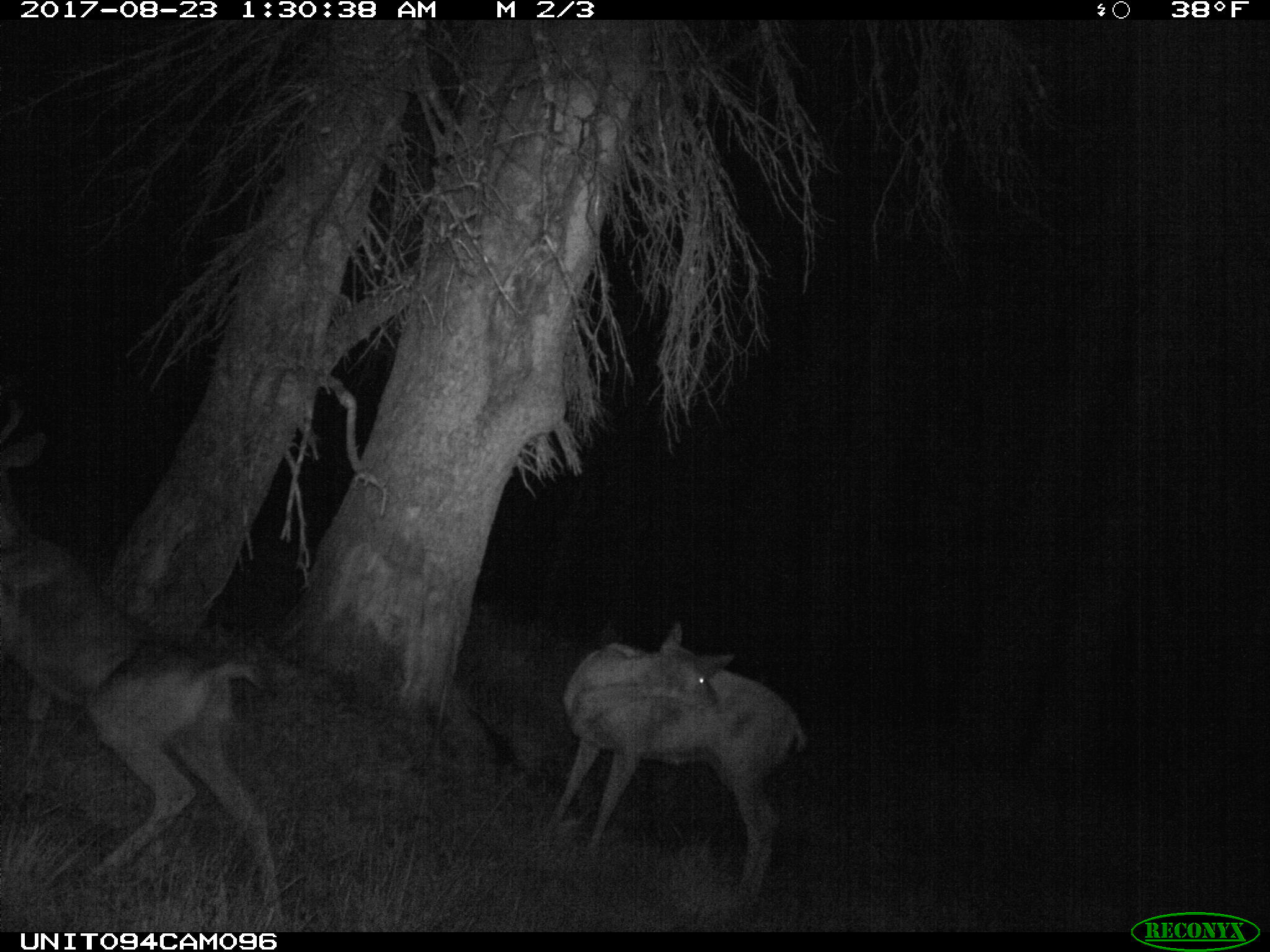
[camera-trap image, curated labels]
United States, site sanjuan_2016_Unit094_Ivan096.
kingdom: Animalia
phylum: Chordata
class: Mammalia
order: Artiodactyla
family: Cervidae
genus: Odocoileus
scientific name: Odocoileus hemionus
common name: mule deer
Odocoileus hemionus (mule deer).